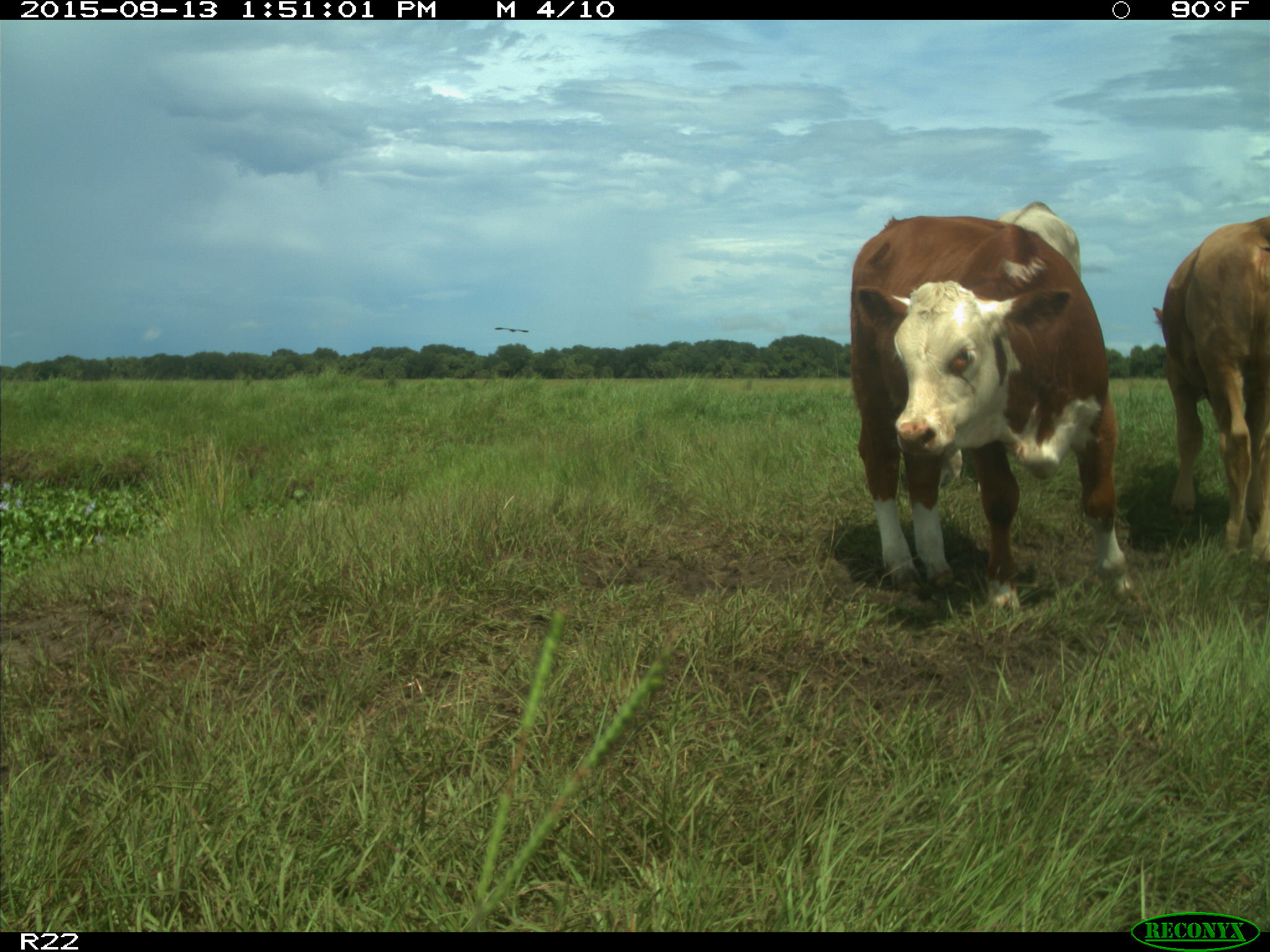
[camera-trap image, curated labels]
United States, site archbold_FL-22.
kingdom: Animalia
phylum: Chordata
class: Mammalia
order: Artiodactyla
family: Bovidae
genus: Bos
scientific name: Bos taurus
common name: domestic cow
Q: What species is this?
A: Bos taurus (domestic cow).